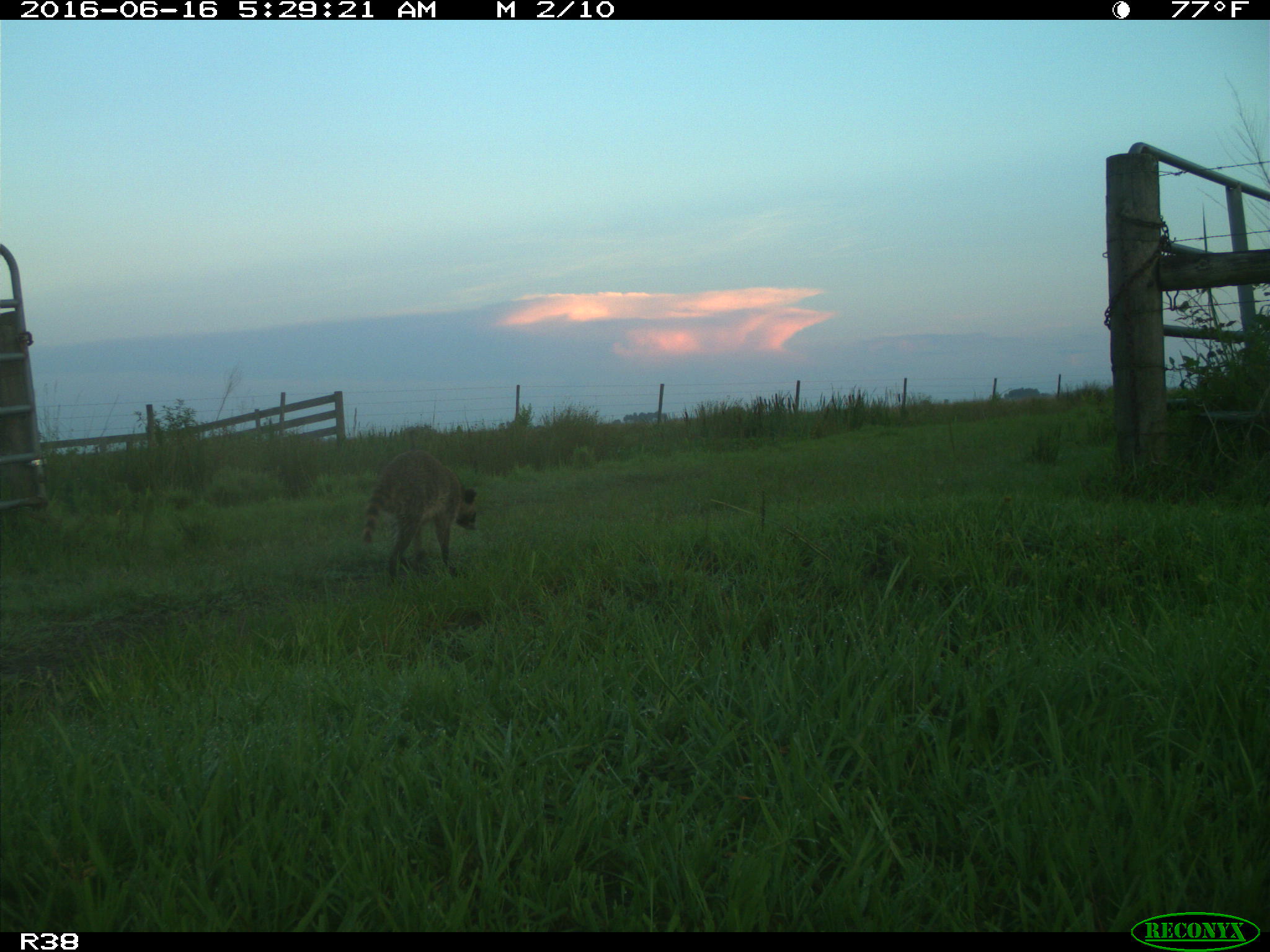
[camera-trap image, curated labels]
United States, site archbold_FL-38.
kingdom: Animalia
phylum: Chordata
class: Mammalia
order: Carnivora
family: Procyonidae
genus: Procyon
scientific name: Procyon lotor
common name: common raccoon